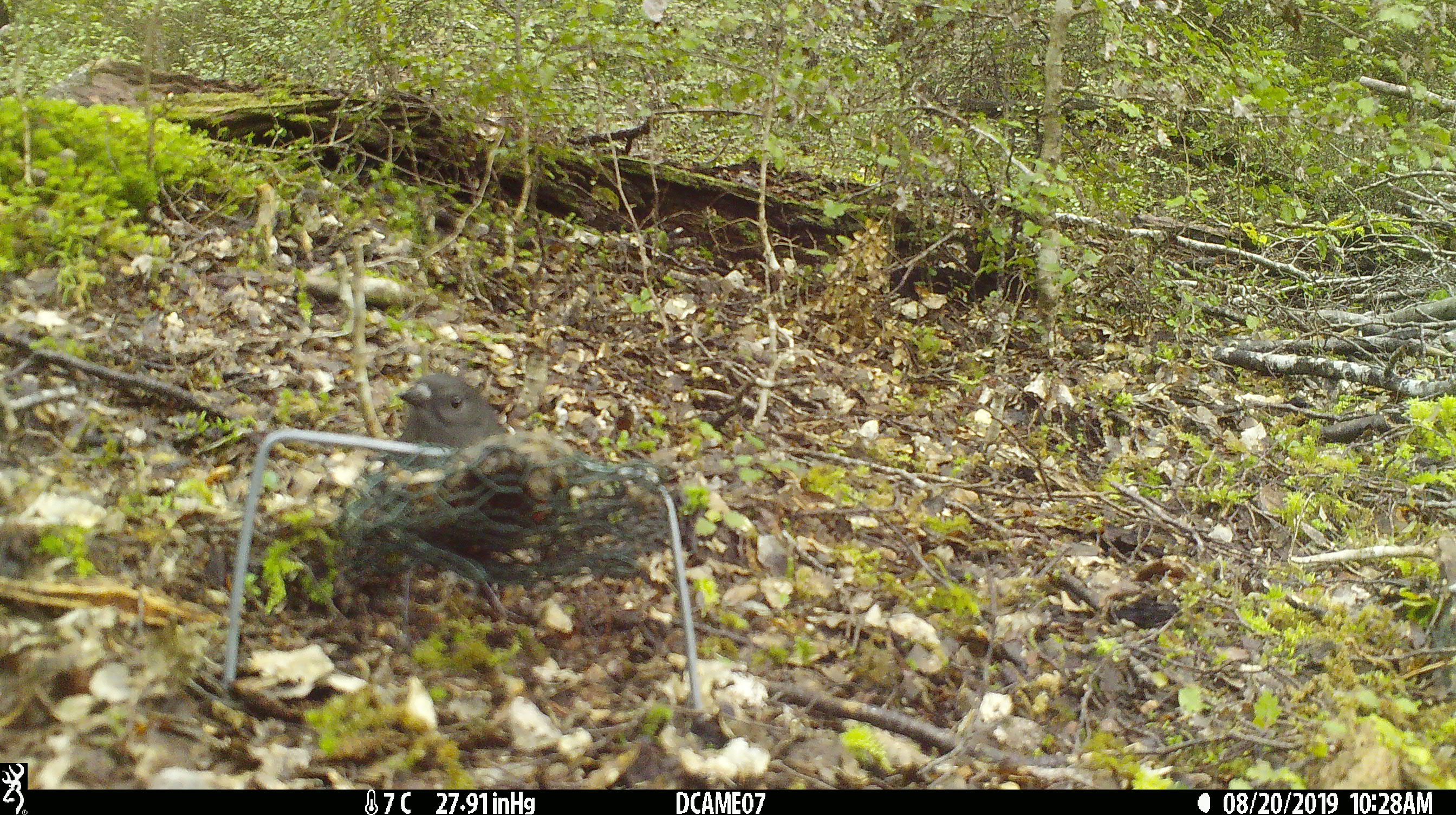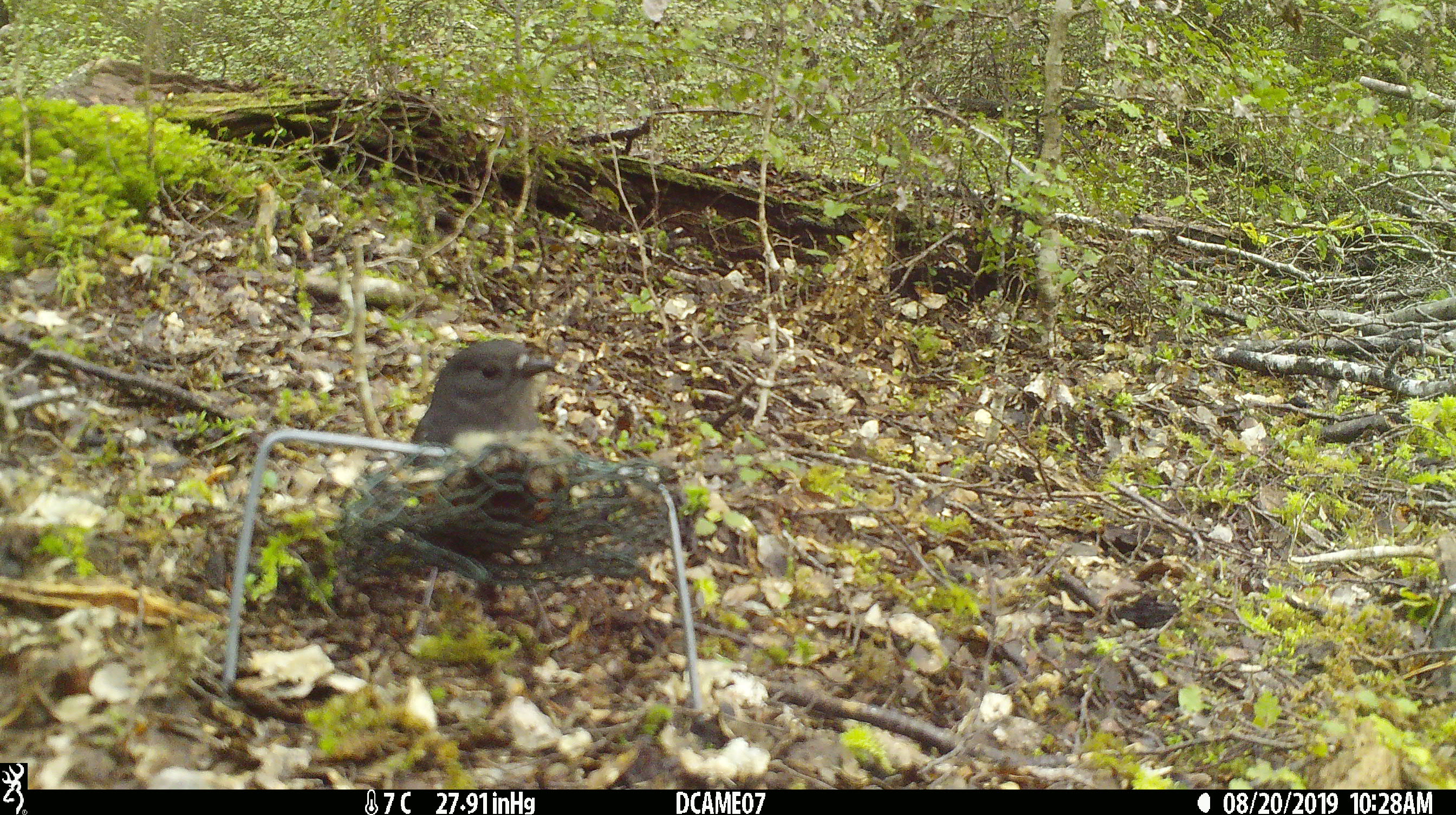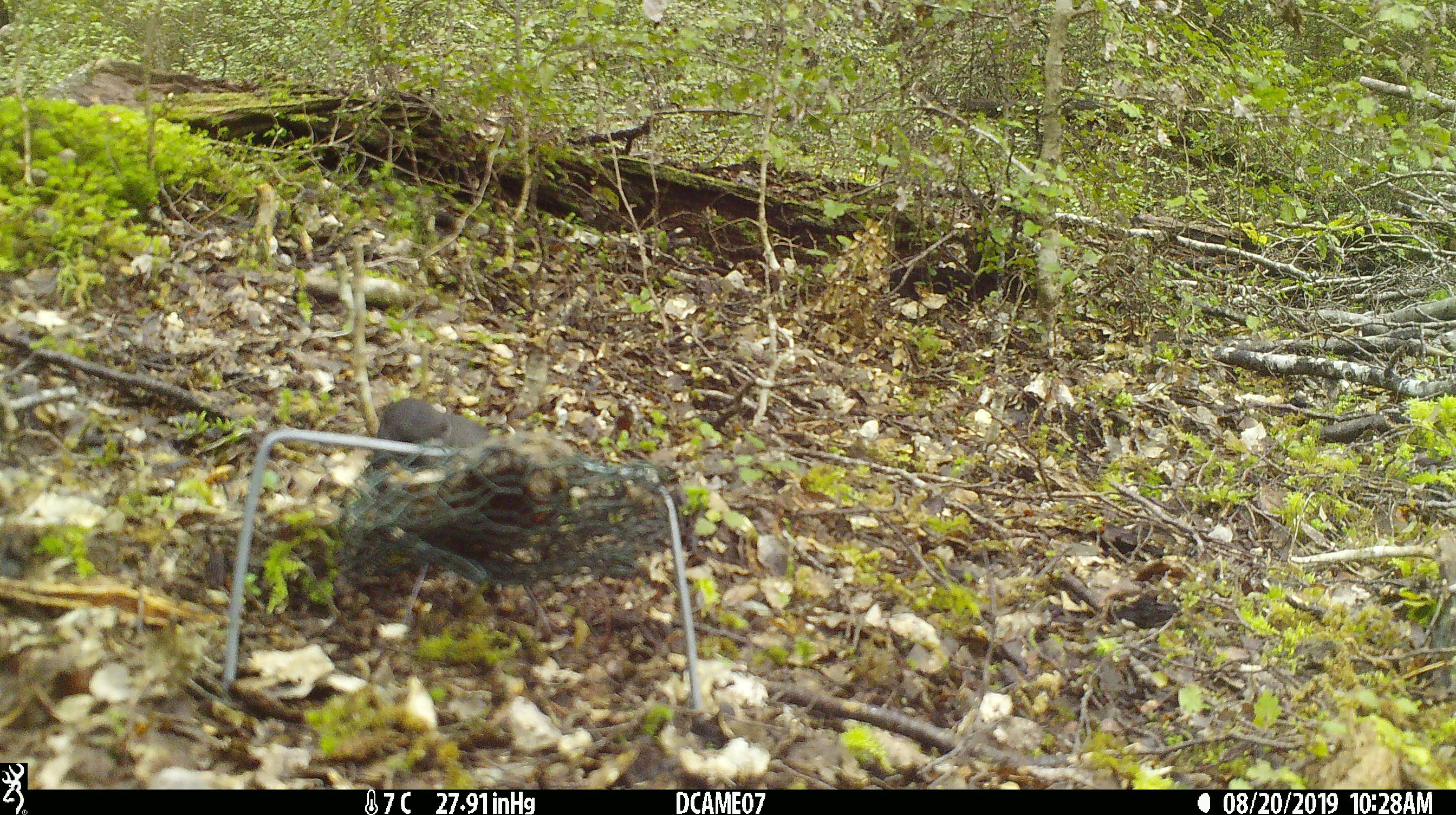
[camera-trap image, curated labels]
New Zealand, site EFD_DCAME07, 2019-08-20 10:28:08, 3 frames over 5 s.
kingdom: Animalia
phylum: Chordata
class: Aves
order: Passeriformes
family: Petroicidae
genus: Petroica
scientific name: Petroica australis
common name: new zealand robin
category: robin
Robin (new zealand robin) (Petroica australis).